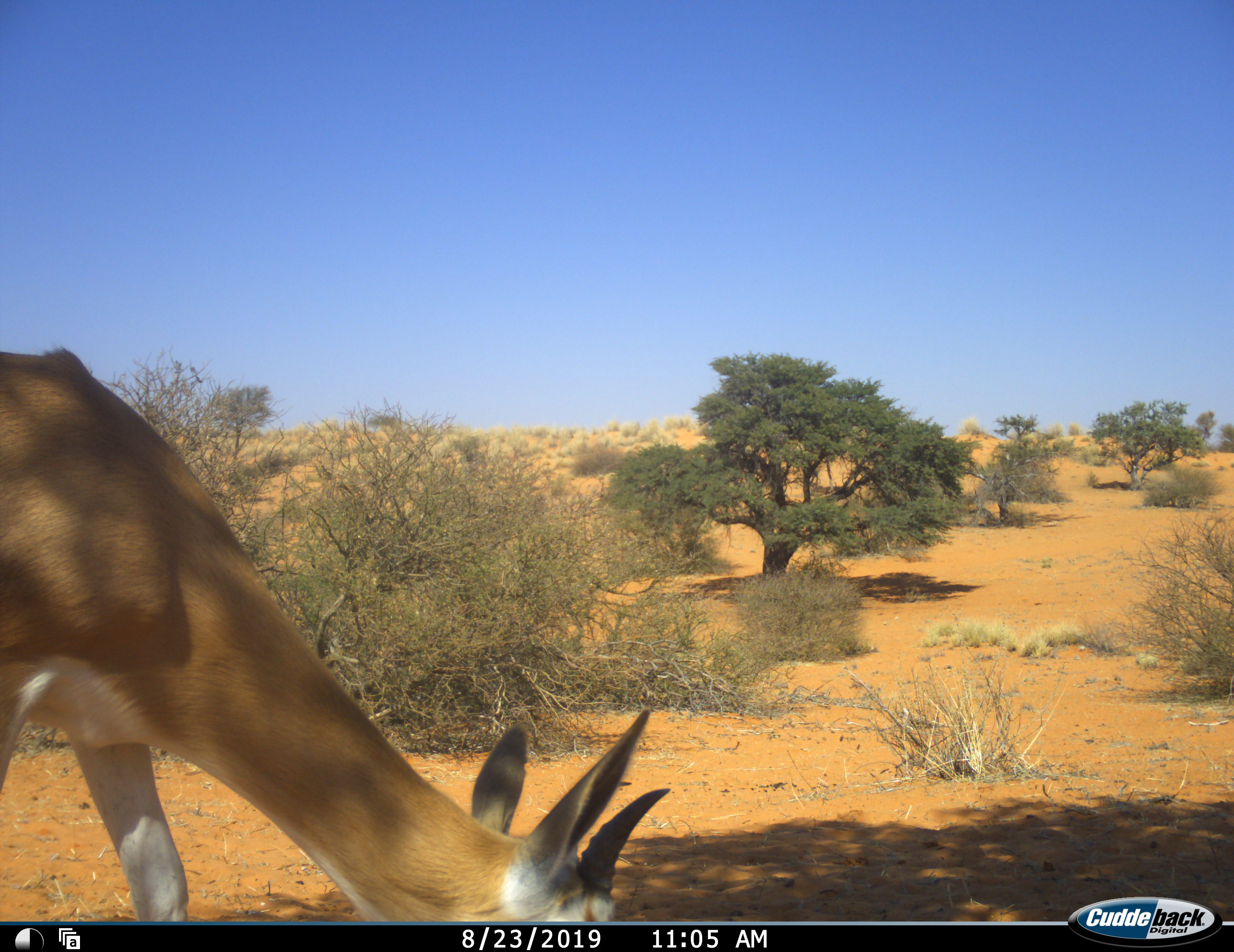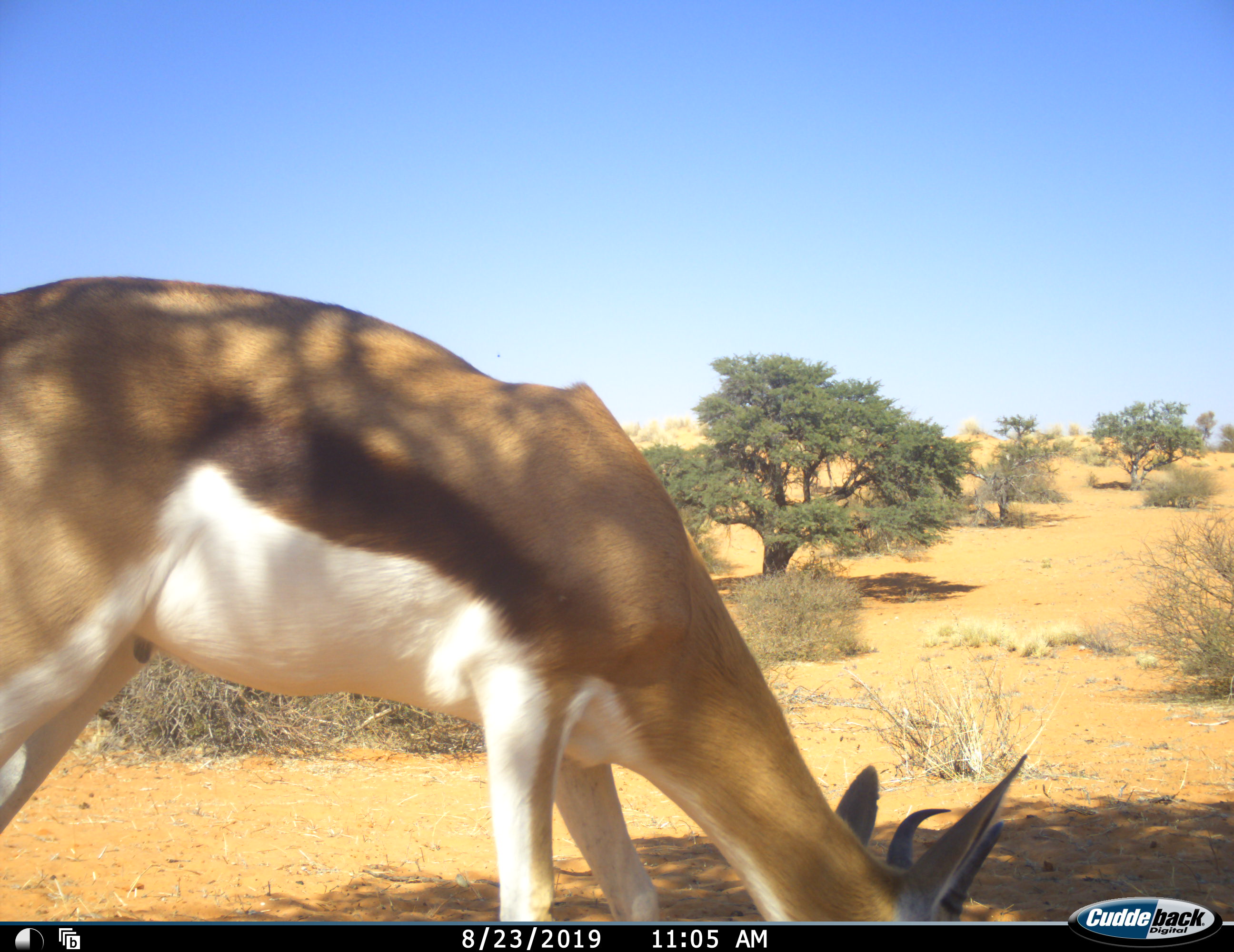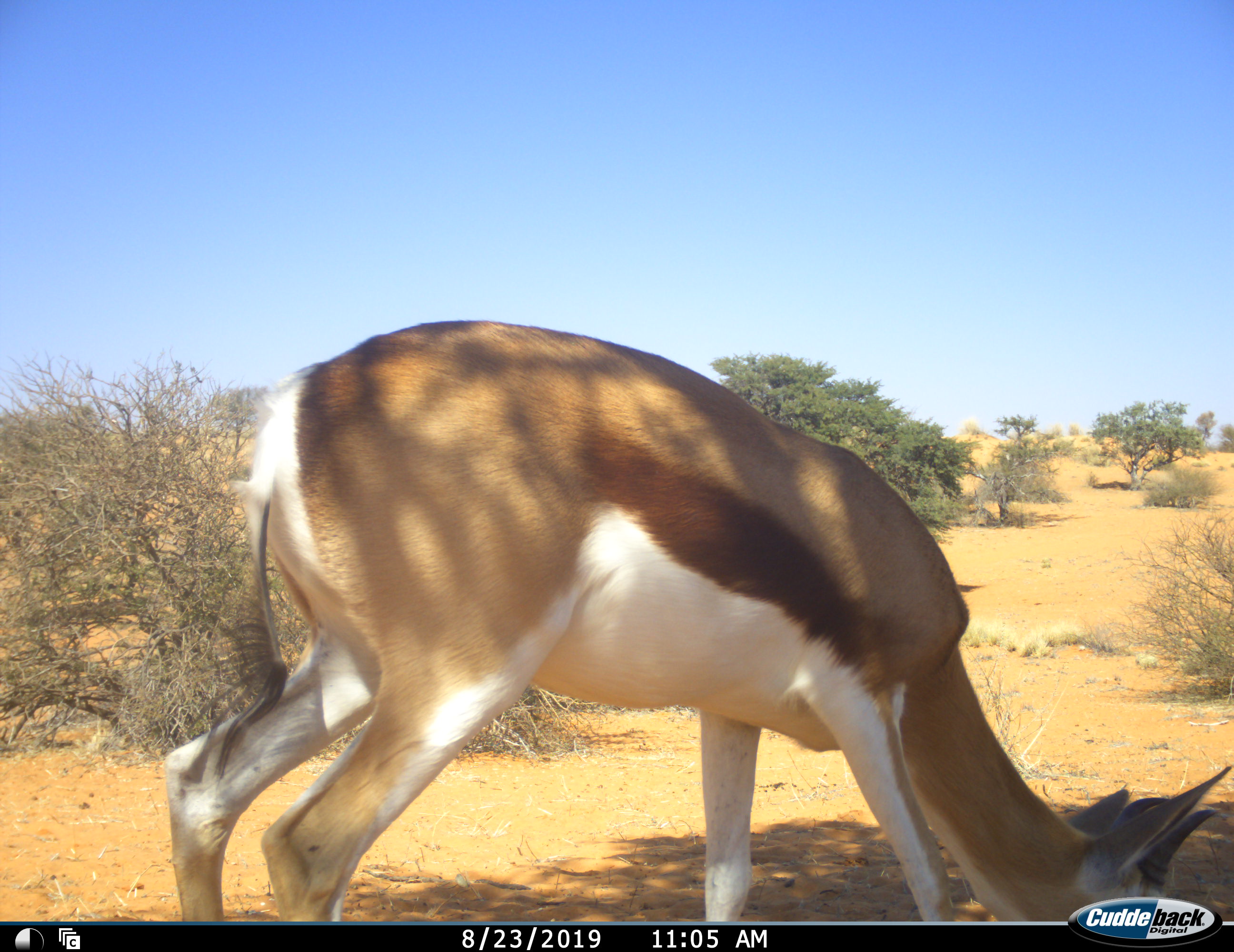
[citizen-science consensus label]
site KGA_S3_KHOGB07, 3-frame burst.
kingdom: Animalia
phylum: Chordata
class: Mammalia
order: Artiodactyla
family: Bovidae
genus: Antidorcas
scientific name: Antidorcas marsupialis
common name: springbok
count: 1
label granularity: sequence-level